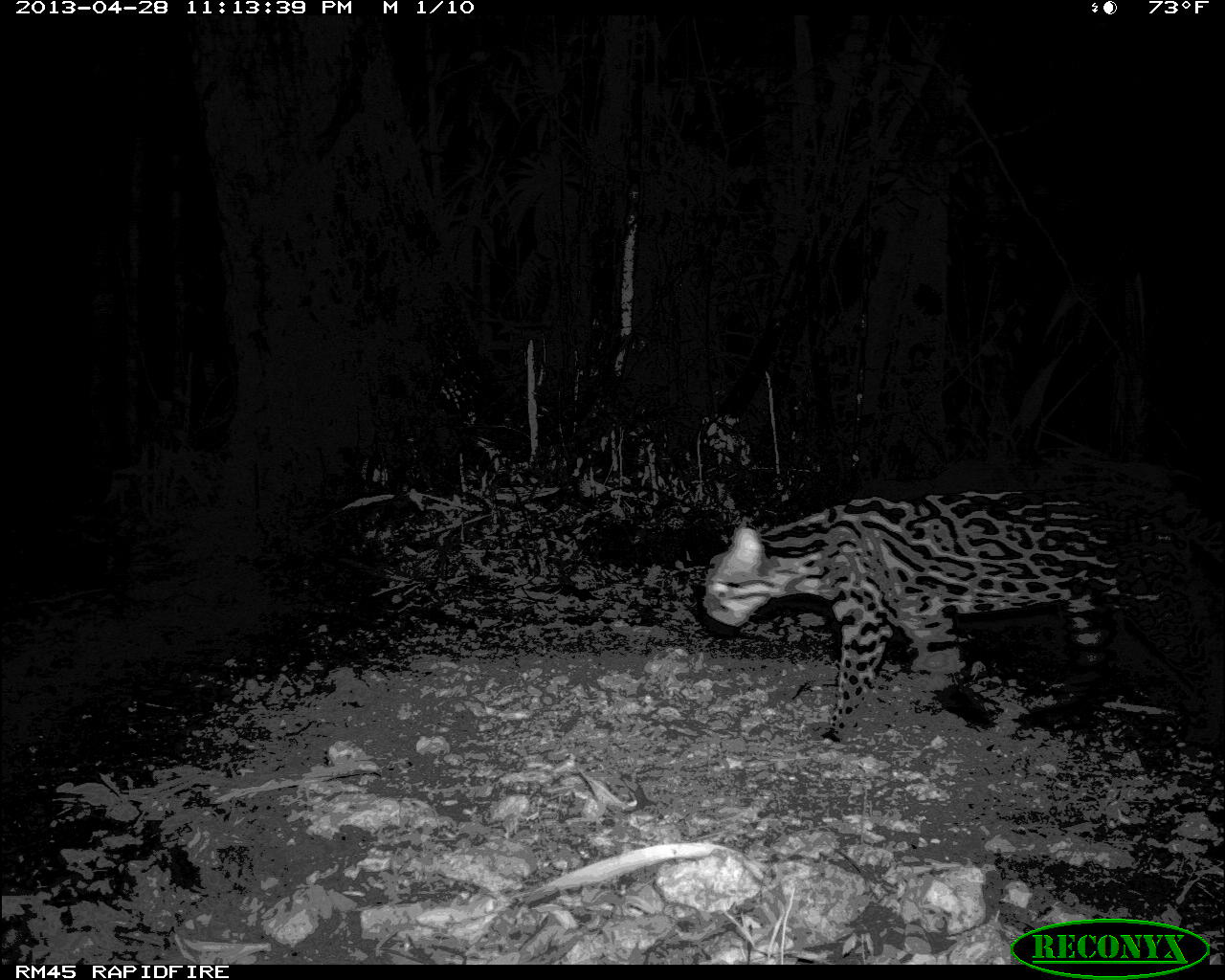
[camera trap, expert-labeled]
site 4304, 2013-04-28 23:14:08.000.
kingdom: Animalia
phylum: Chordata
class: Mammalia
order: Carnivora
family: Felidae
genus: Leopardus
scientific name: Leopardus pardalis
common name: ocelot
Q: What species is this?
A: Leopardus pardalis (ocelot).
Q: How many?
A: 1.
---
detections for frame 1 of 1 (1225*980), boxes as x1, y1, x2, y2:
leopardus pardalis: 701, 490, 1225, 746